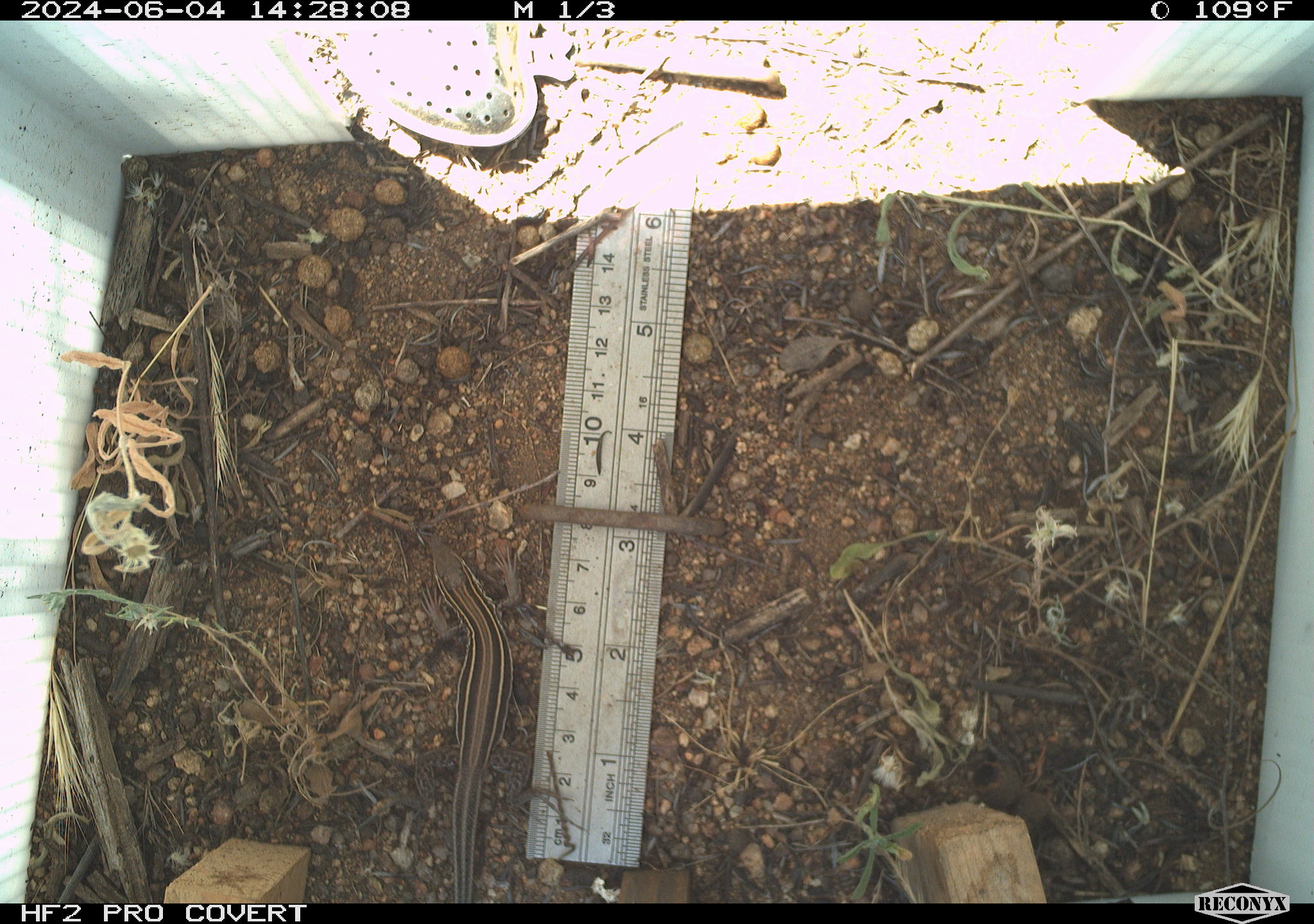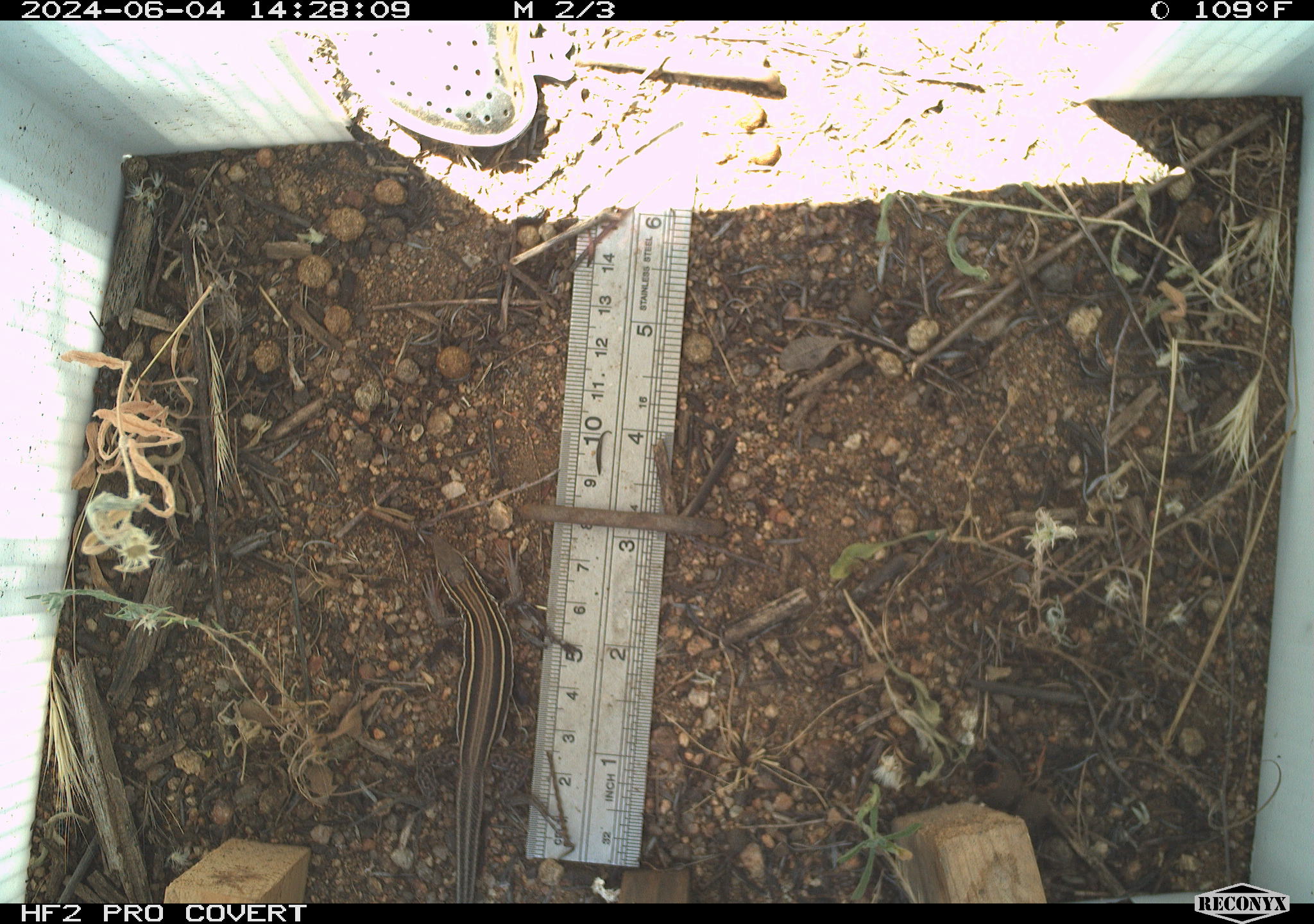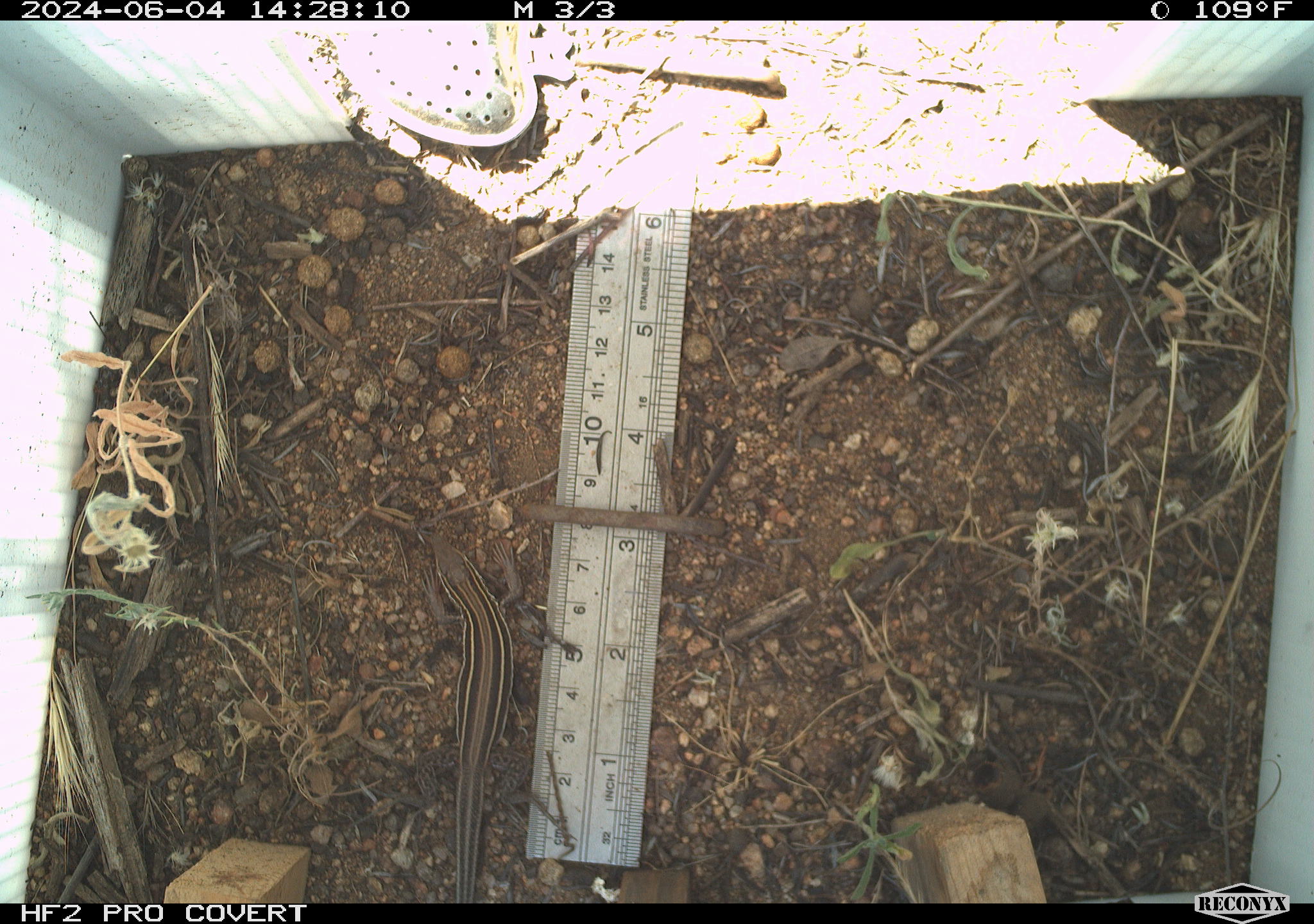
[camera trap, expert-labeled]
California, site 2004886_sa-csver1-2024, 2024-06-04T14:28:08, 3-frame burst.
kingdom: Animalia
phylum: Chordata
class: Reptilia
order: Squamata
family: Scincidae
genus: Plestiodon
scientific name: Plestiodon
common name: blue-tailed skinks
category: plestiodon species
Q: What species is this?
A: Plestiodon species (blue-tailed skinks) (Plestiodon).